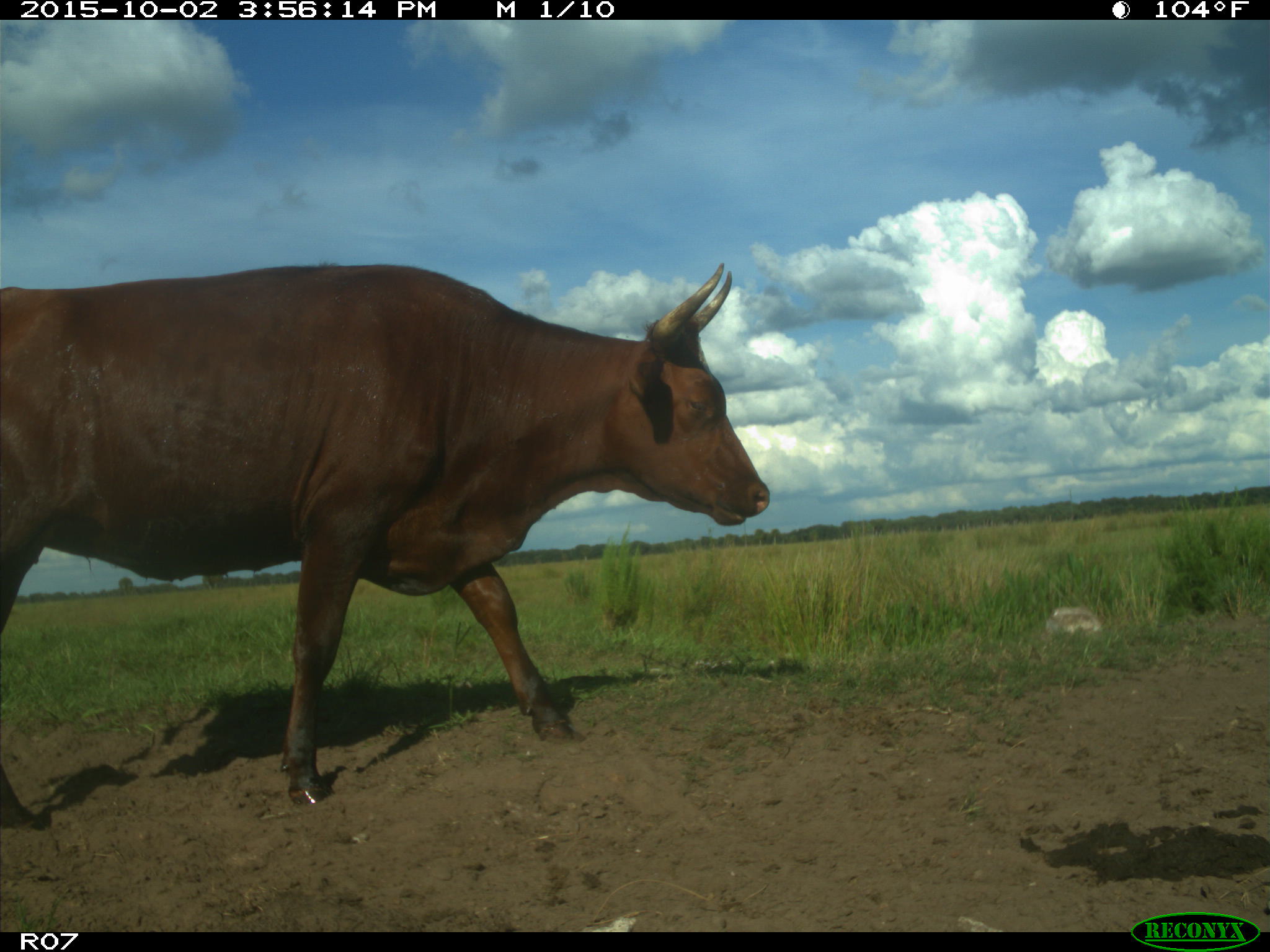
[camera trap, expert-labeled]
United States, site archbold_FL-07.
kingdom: Animalia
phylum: Chordata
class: Mammalia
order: Artiodactyla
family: Bovidae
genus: Bos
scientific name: Bos taurus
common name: domestic cow